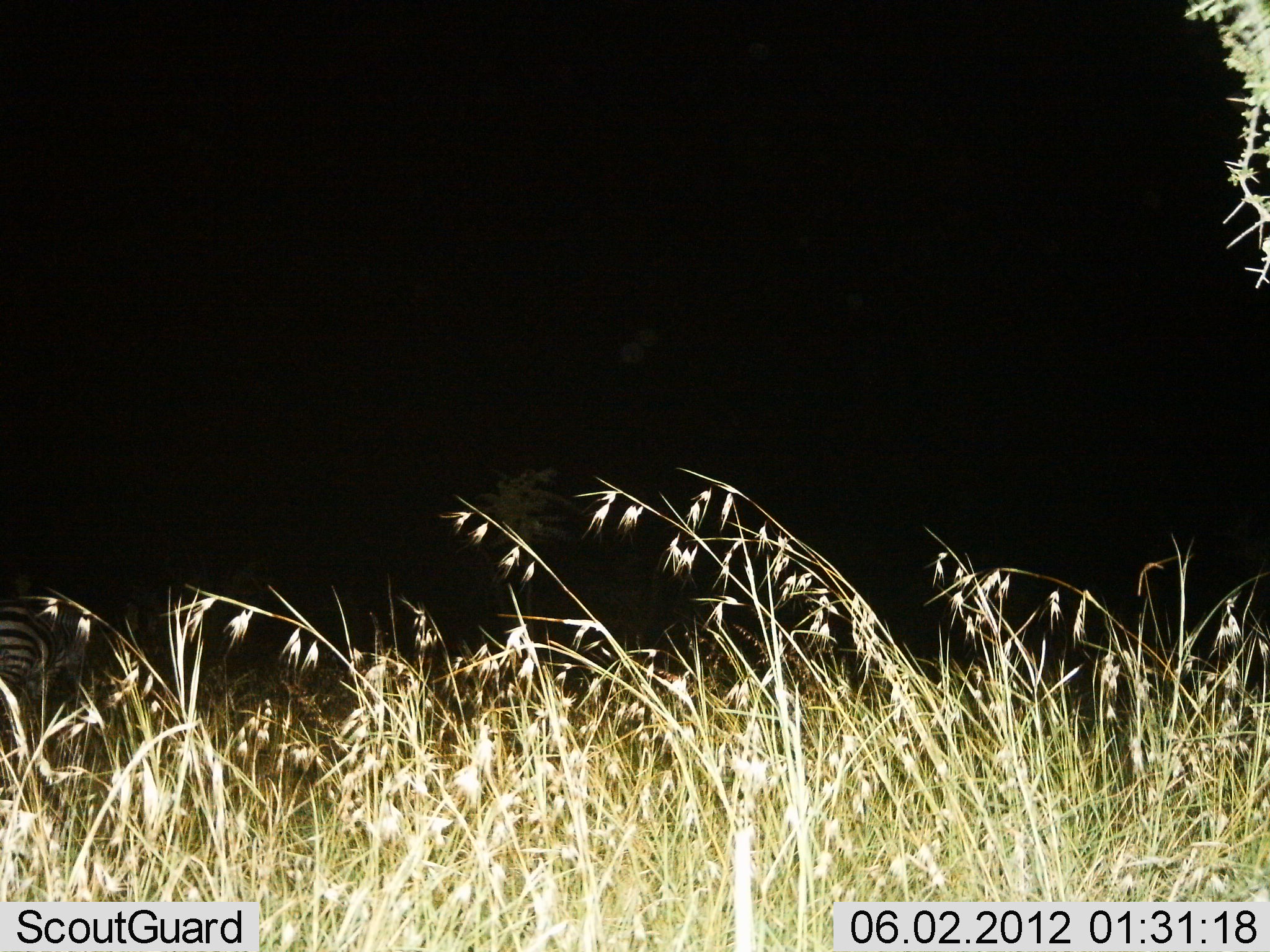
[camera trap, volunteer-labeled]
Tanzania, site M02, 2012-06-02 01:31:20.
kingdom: Animalia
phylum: Chordata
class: Mammalia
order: Perissodactyla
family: Equidae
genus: Equus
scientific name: Equus quagga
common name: plains zebra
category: zebra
Zebra (plains zebra) (Equus quagga), count 1. Behavior (volunteer vote fractions): standing 80%, resting 10%, moving 10%, interacting 0%. Young present (vote fraction): 0%. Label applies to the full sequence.